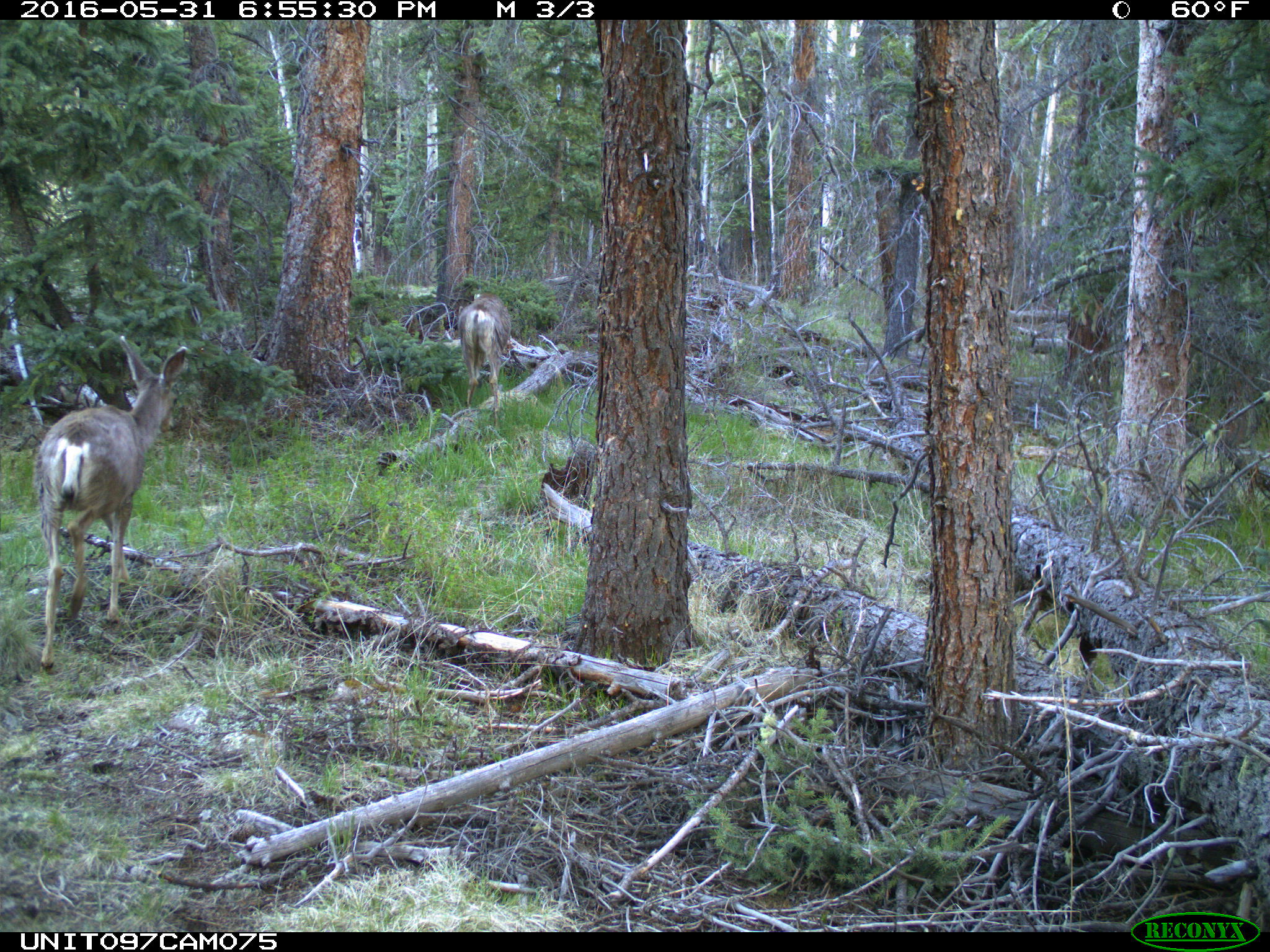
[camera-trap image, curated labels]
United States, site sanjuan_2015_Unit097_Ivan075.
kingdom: Animalia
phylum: Chordata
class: Mammalia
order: Artiodactyla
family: Cervidae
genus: Odocoileus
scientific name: Odocoileus hemionus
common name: mule deer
Odocoileus hemionus (mule deer).